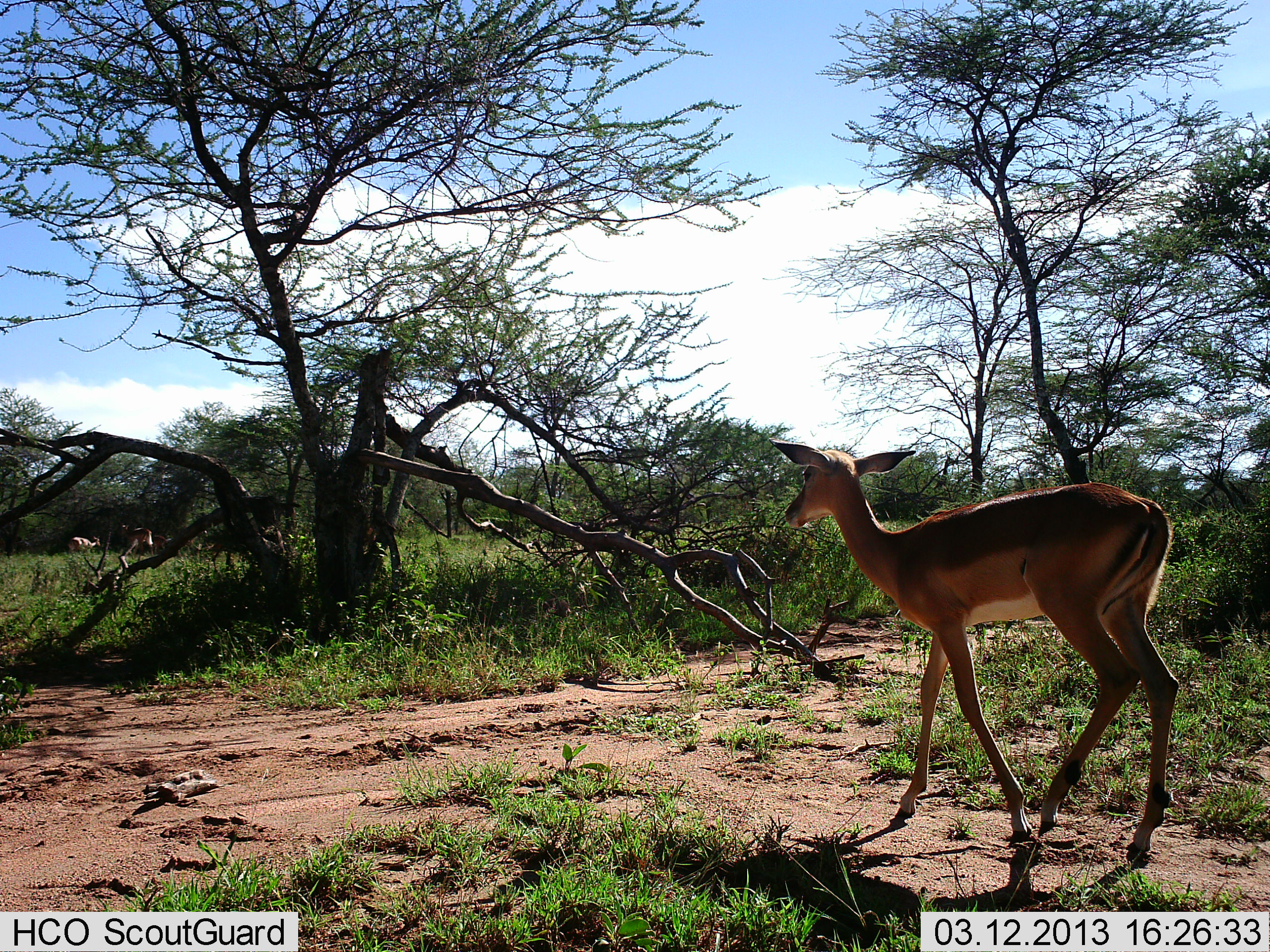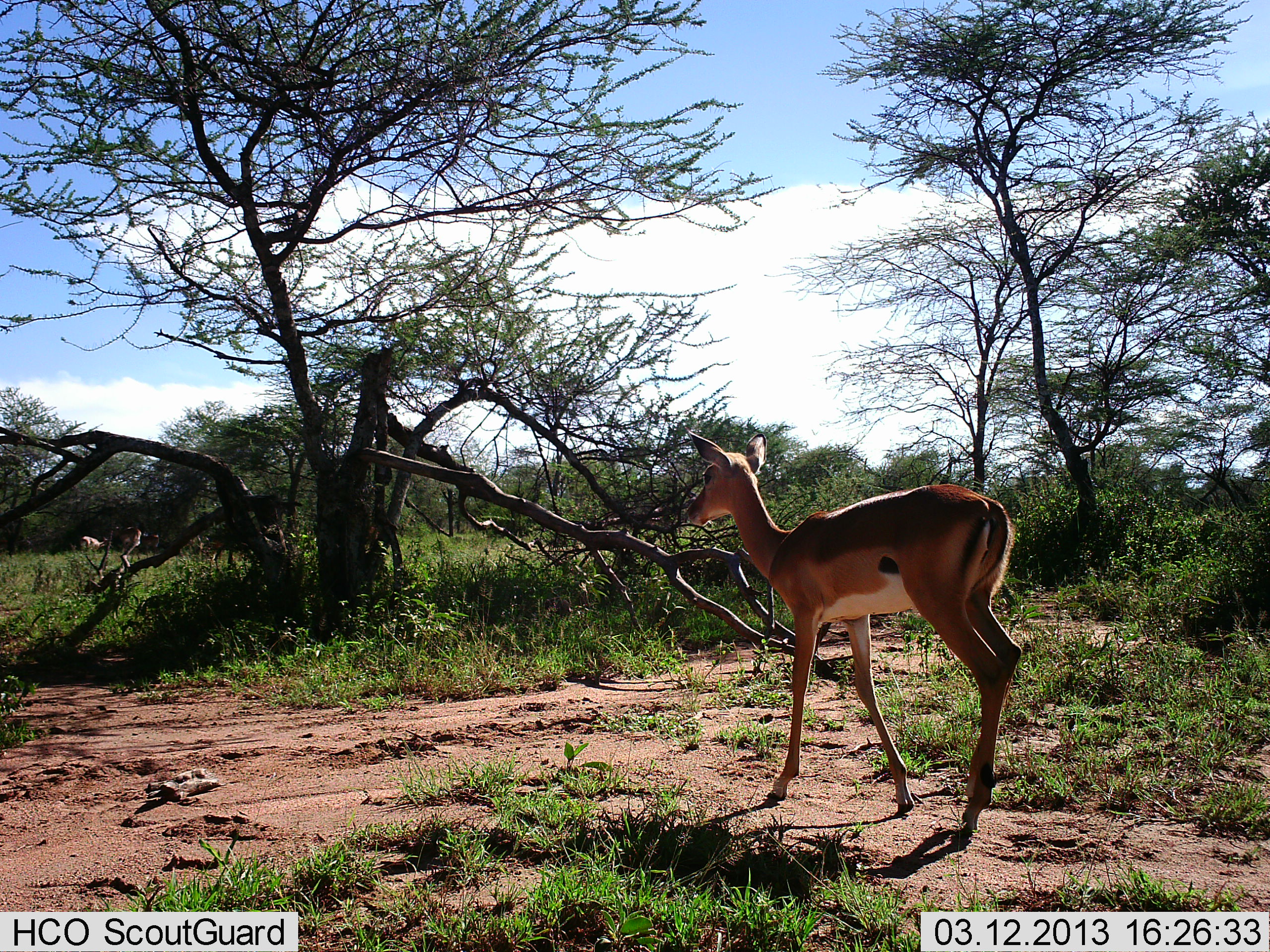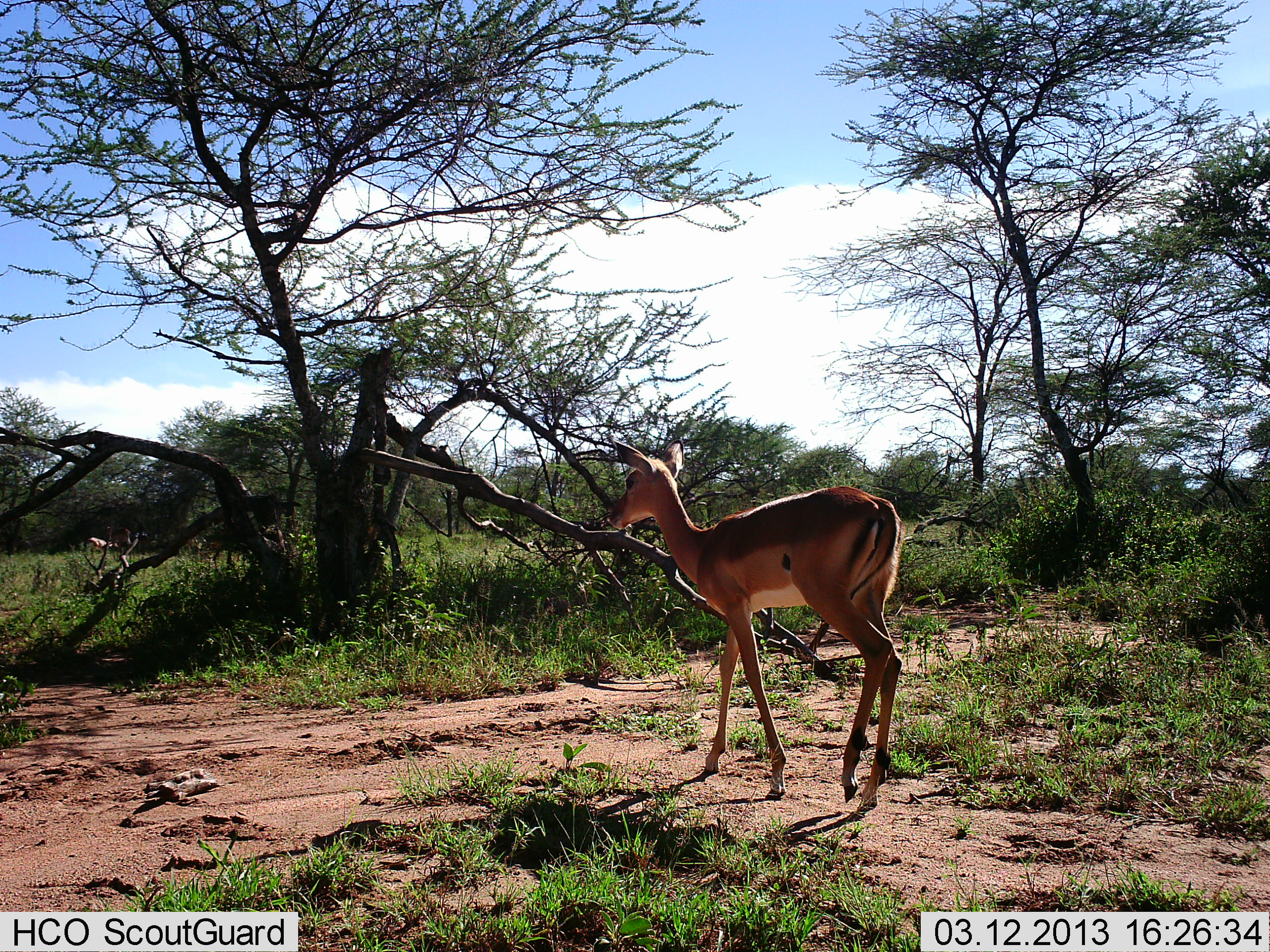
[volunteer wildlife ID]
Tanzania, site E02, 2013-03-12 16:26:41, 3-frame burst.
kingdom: Animalia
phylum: Chordata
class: Mammalia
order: Artiodactyla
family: Bovidae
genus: Aepyceros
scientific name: Aepyceros melampus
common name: impala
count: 4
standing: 43%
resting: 0%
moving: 86%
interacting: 0%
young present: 14%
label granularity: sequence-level